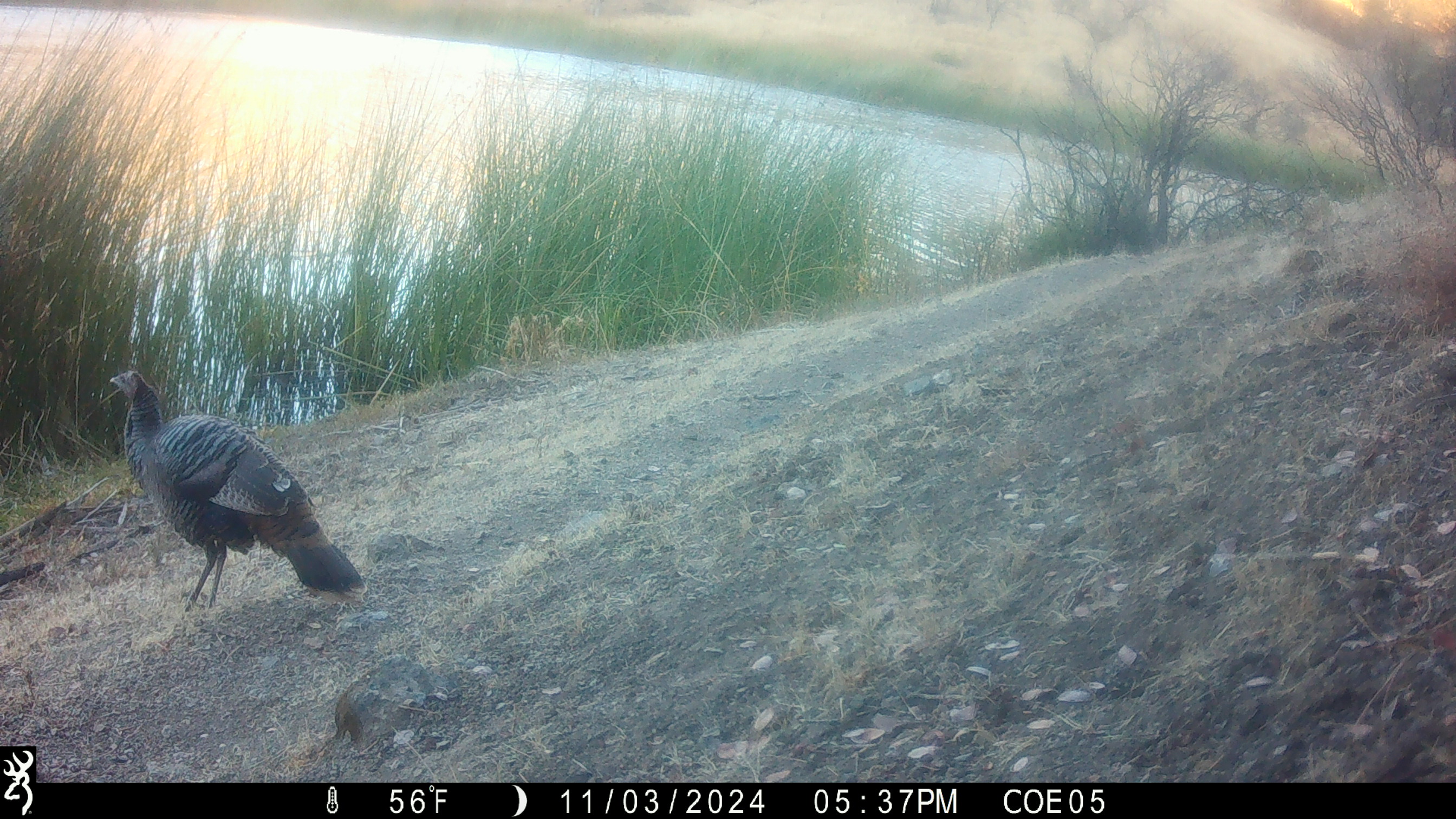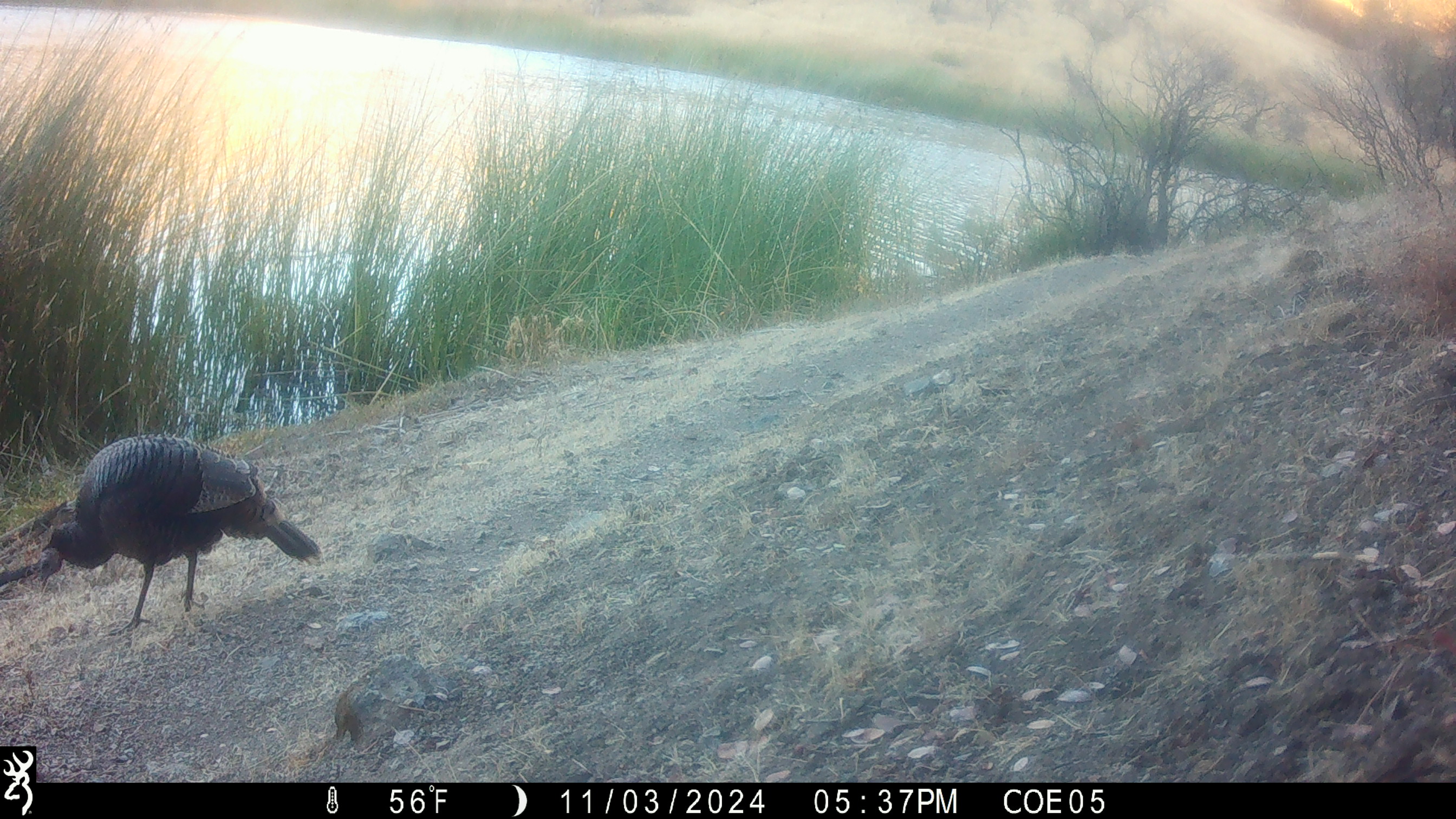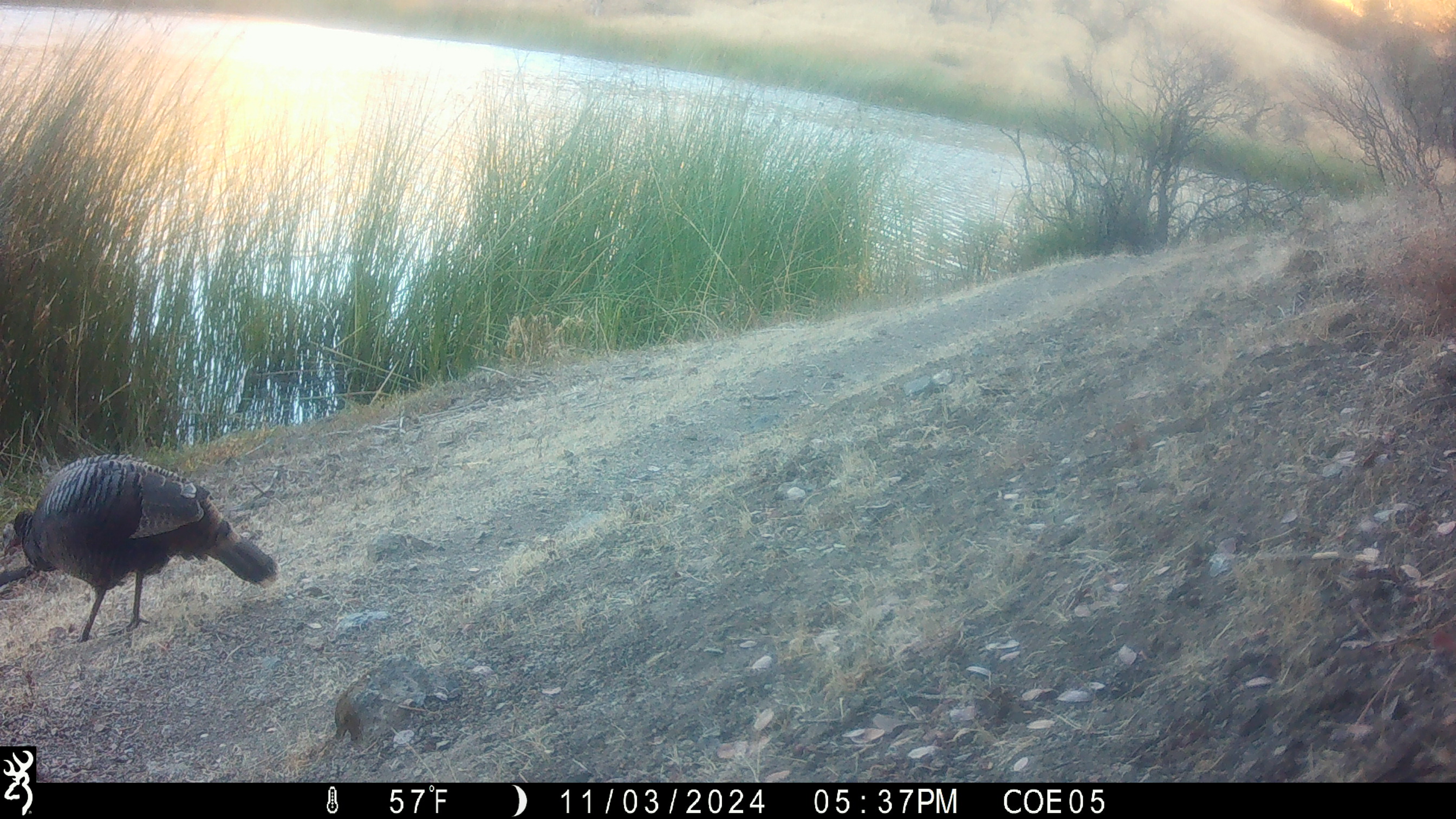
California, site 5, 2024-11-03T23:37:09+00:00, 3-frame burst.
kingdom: Animalia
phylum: Chordata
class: Aves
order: Galliformes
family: Phasianidae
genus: Meleagris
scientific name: Meleagris gallopavo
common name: turkey